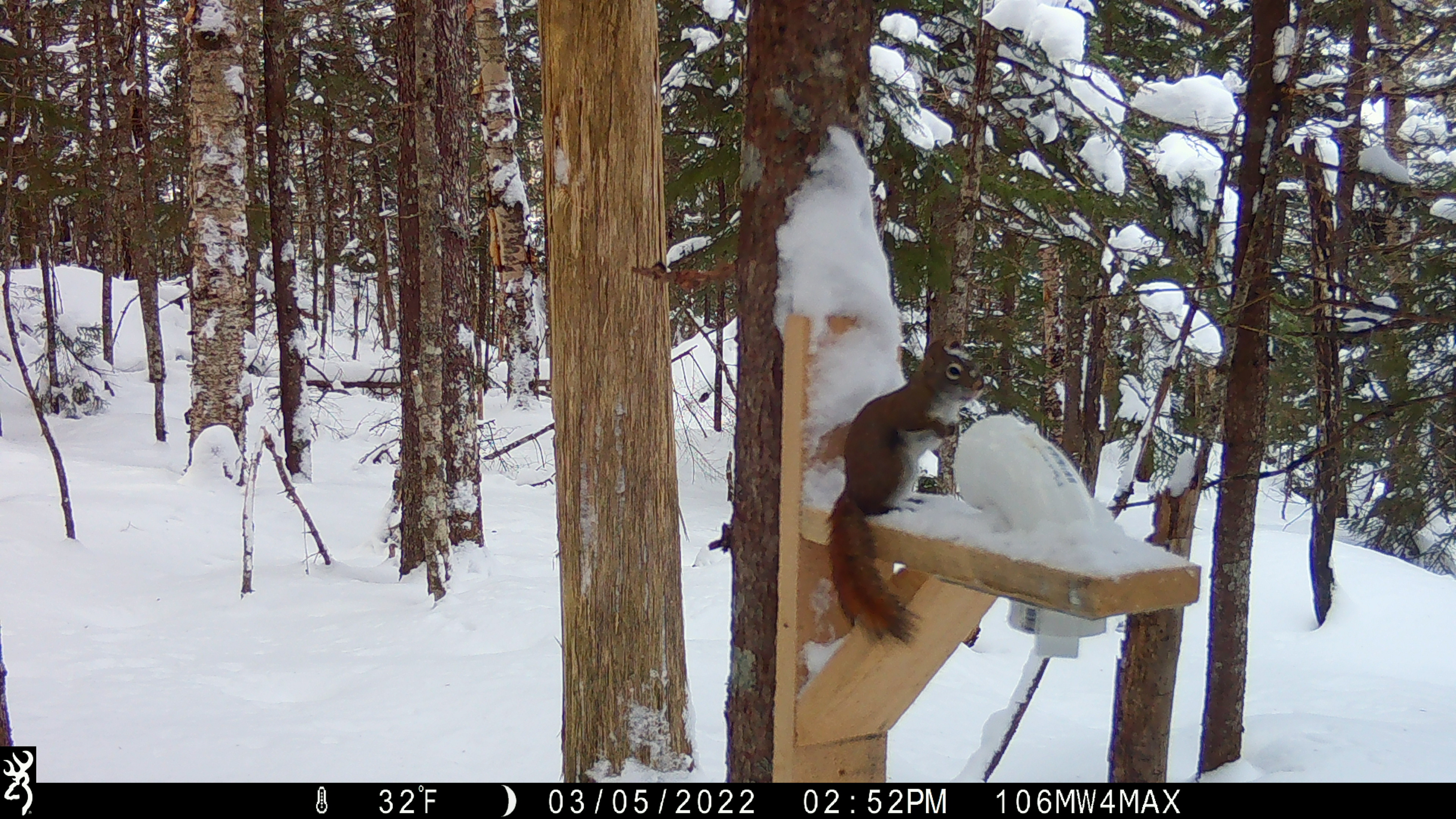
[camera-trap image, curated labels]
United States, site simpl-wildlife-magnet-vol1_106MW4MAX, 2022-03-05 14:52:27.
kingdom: Animalia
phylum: Chordata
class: Mammalia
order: Rodentia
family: Sciuridae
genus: Tamiasciurus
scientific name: Tamiasciurus hudsonicus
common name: red squirrel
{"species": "red squirrel (Tamiasciurus hudsonicus)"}